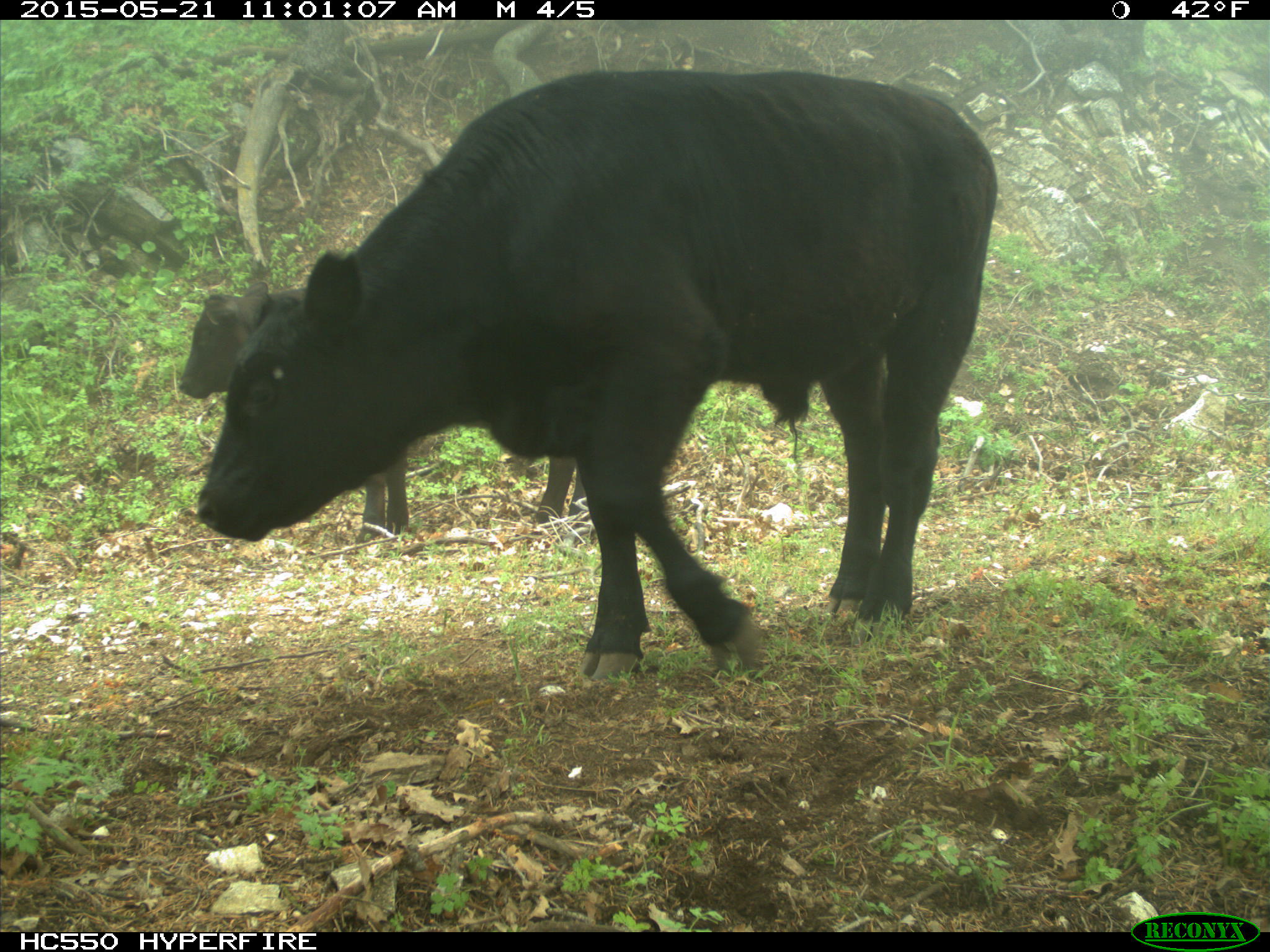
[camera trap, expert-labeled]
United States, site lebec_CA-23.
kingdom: Animalia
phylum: Chordata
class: Mammalia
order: Artiodactyla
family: Bovidae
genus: Bos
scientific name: Bos taurus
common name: domestic cow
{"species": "Bos taurus (domestic cow)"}